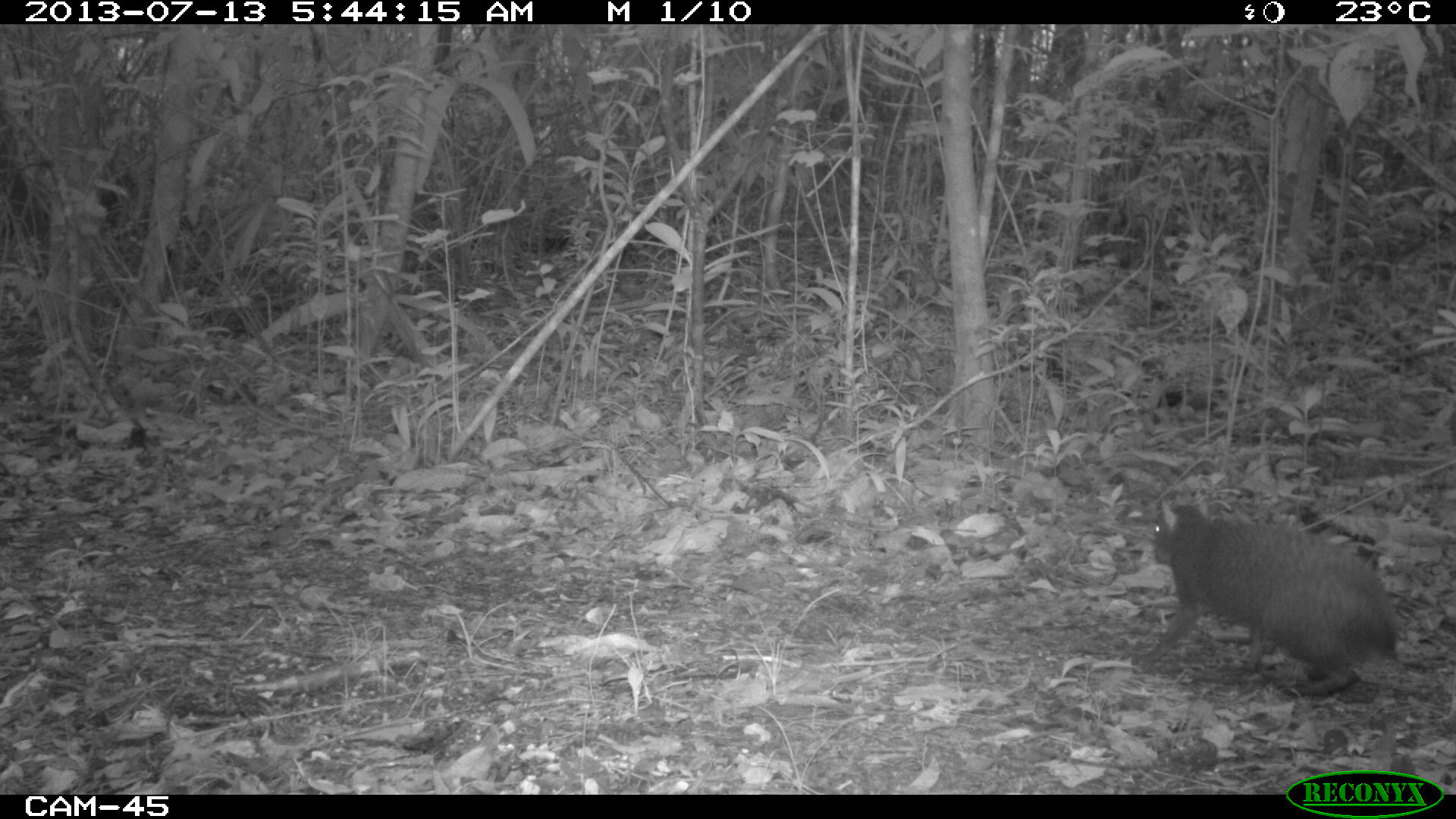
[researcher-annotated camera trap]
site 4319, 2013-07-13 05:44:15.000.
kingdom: Animalia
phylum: Chordata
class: Mammalia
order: Rodentia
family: Dasyproctidae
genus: Dasyprocta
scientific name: Dasyprocta punctata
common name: central american agouti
Dasyprocta punctata (central american agouti), count 1.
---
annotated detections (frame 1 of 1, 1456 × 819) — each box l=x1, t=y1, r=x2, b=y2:
dasyprocta punctata: l=1143, t=496, r=1400, b=697